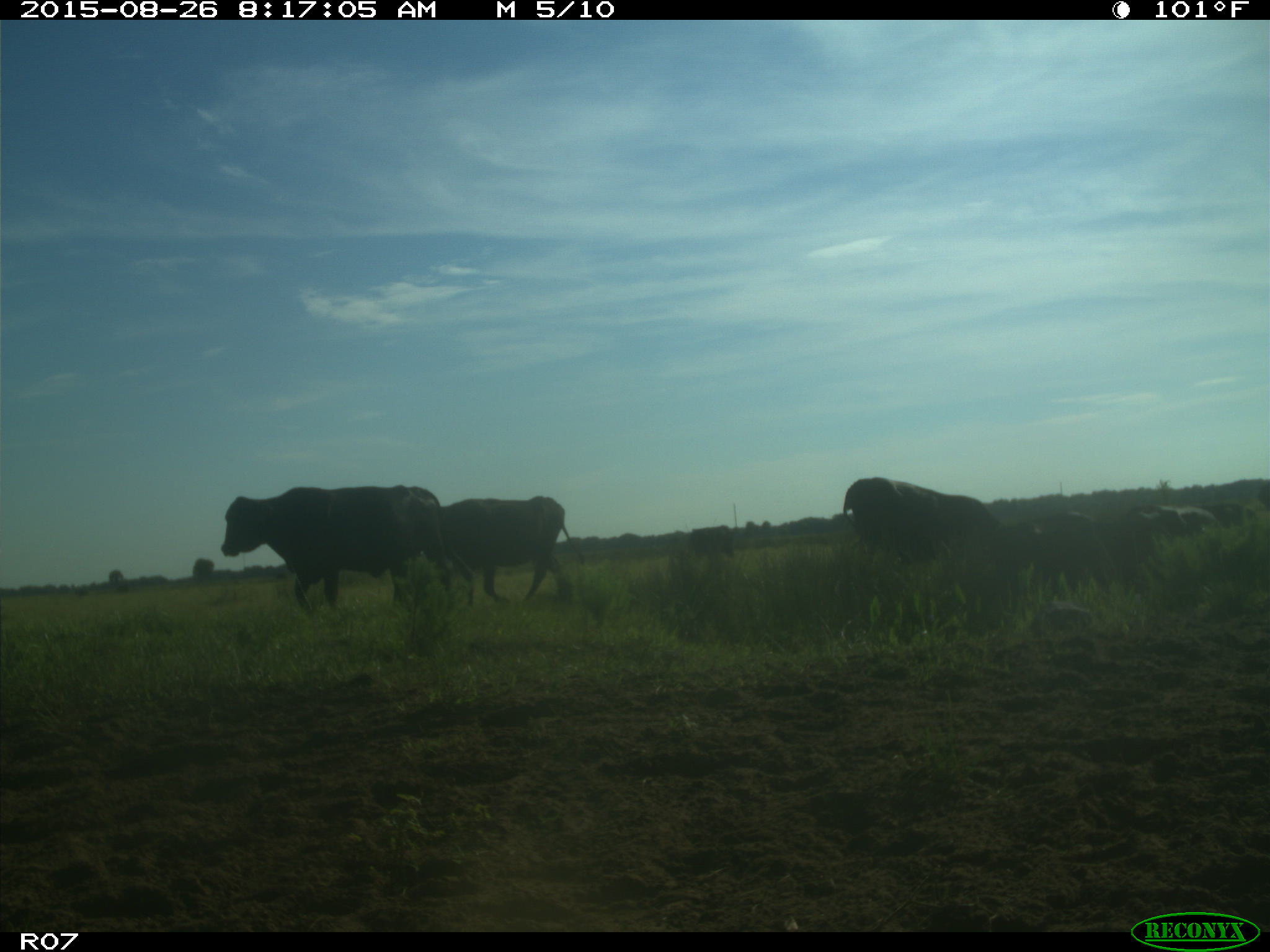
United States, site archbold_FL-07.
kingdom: Animalia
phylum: Chordata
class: Mammalia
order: Artiodactyla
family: Bovidae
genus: Bos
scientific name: Bos taurus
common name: domestic cow